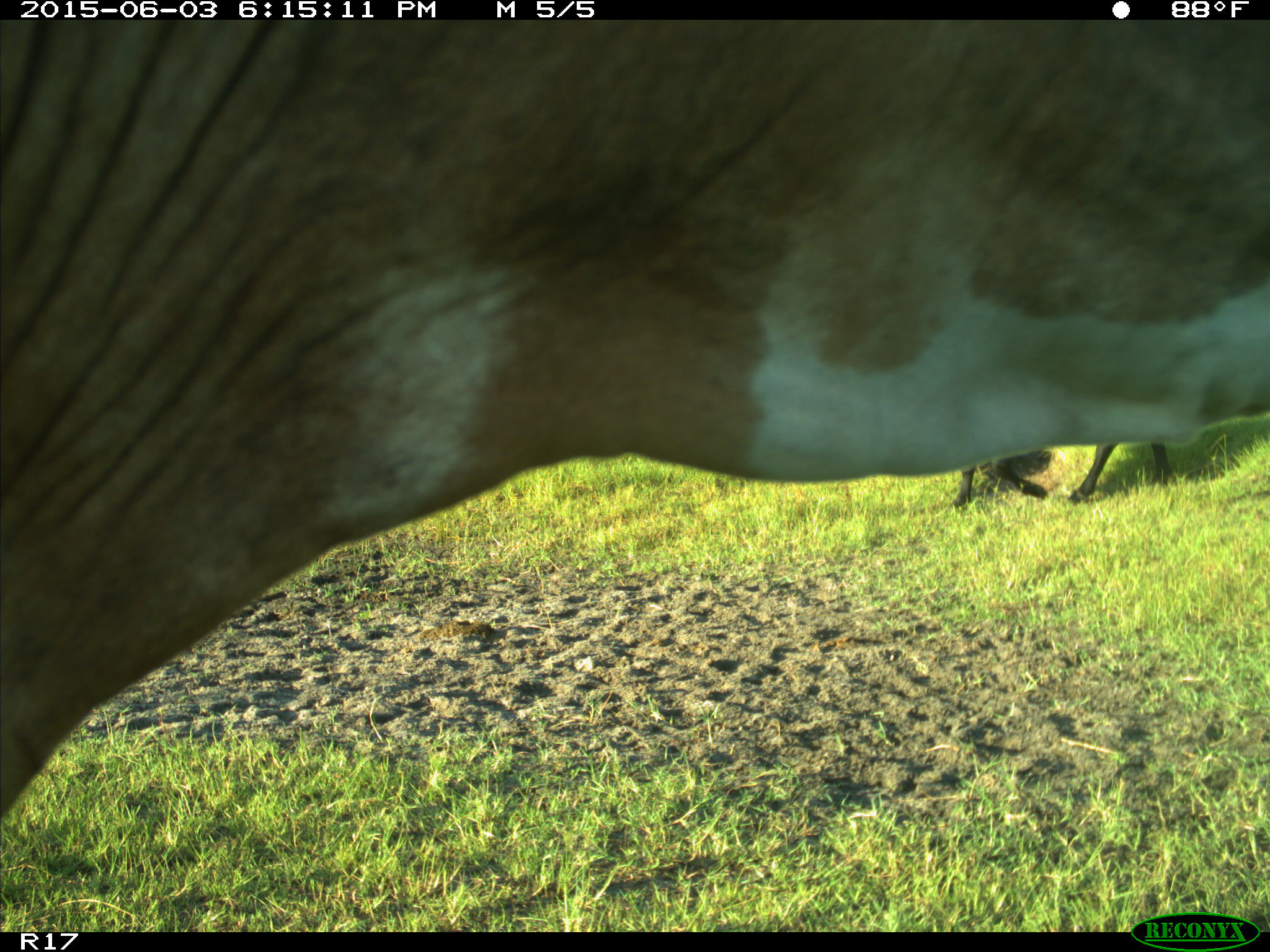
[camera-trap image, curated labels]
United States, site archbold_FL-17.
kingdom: Animalia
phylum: Chordata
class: Mammalia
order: Artiodactyla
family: Bovidae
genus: Bos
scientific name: Bos taurus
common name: domestic cow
Bos taurus (domestic cow).